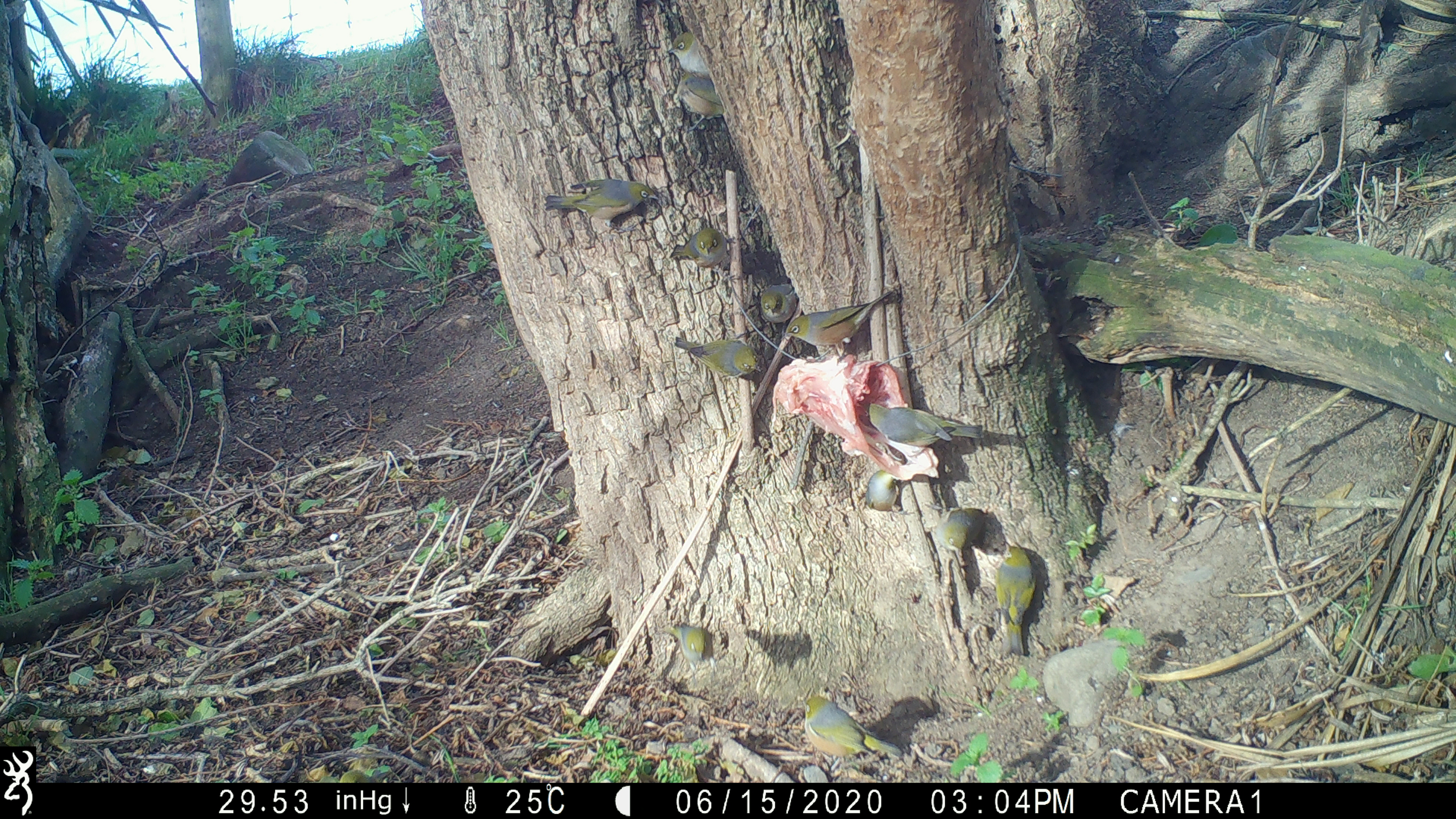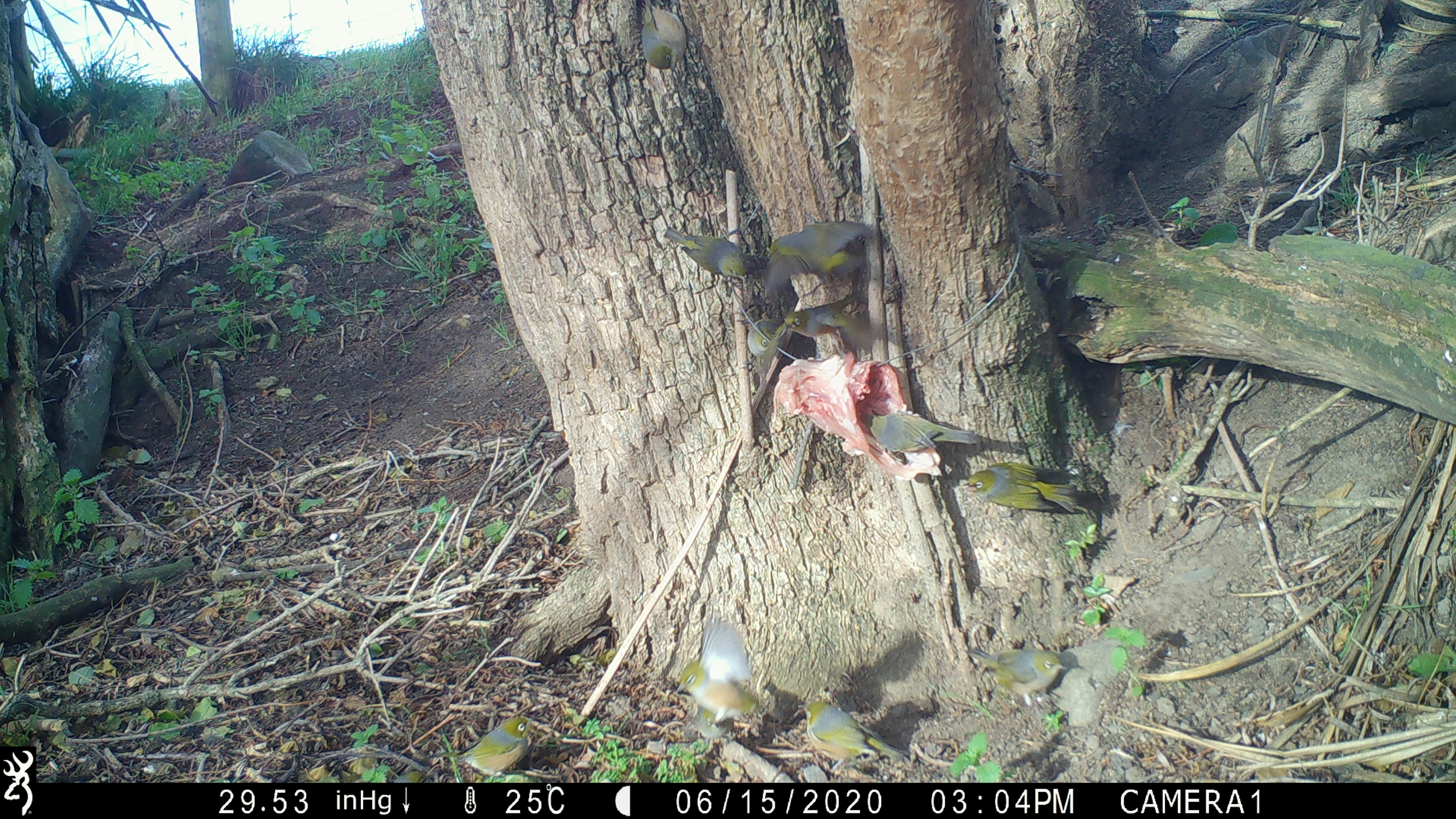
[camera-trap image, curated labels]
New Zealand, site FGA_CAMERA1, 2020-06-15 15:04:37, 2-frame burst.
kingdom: Animalia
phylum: Chordata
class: Aves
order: Passeriformes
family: Zosteropidae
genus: Zosterops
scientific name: Zosterops lateralis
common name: silvereye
Silvereye (Zosterops lateralis).